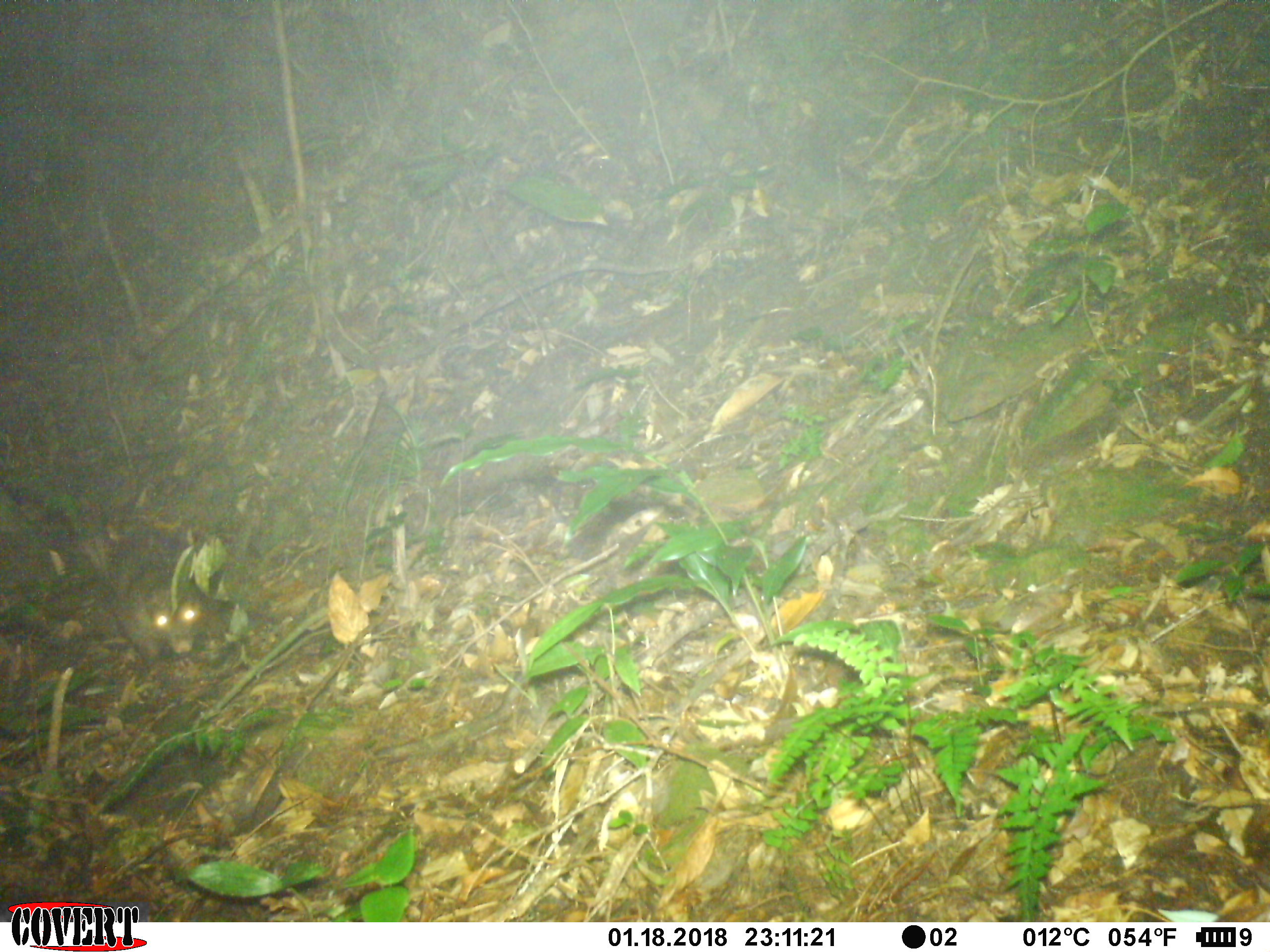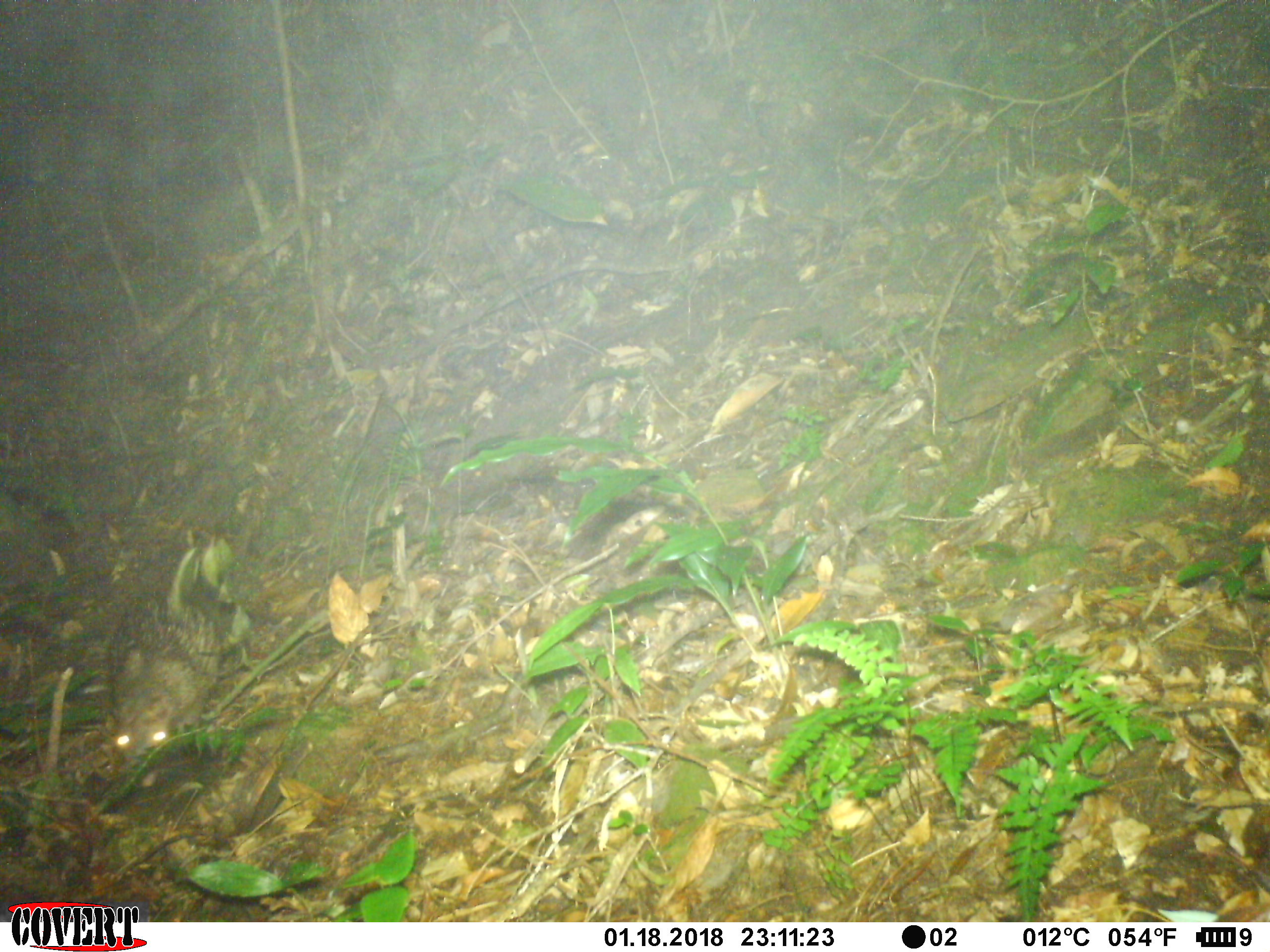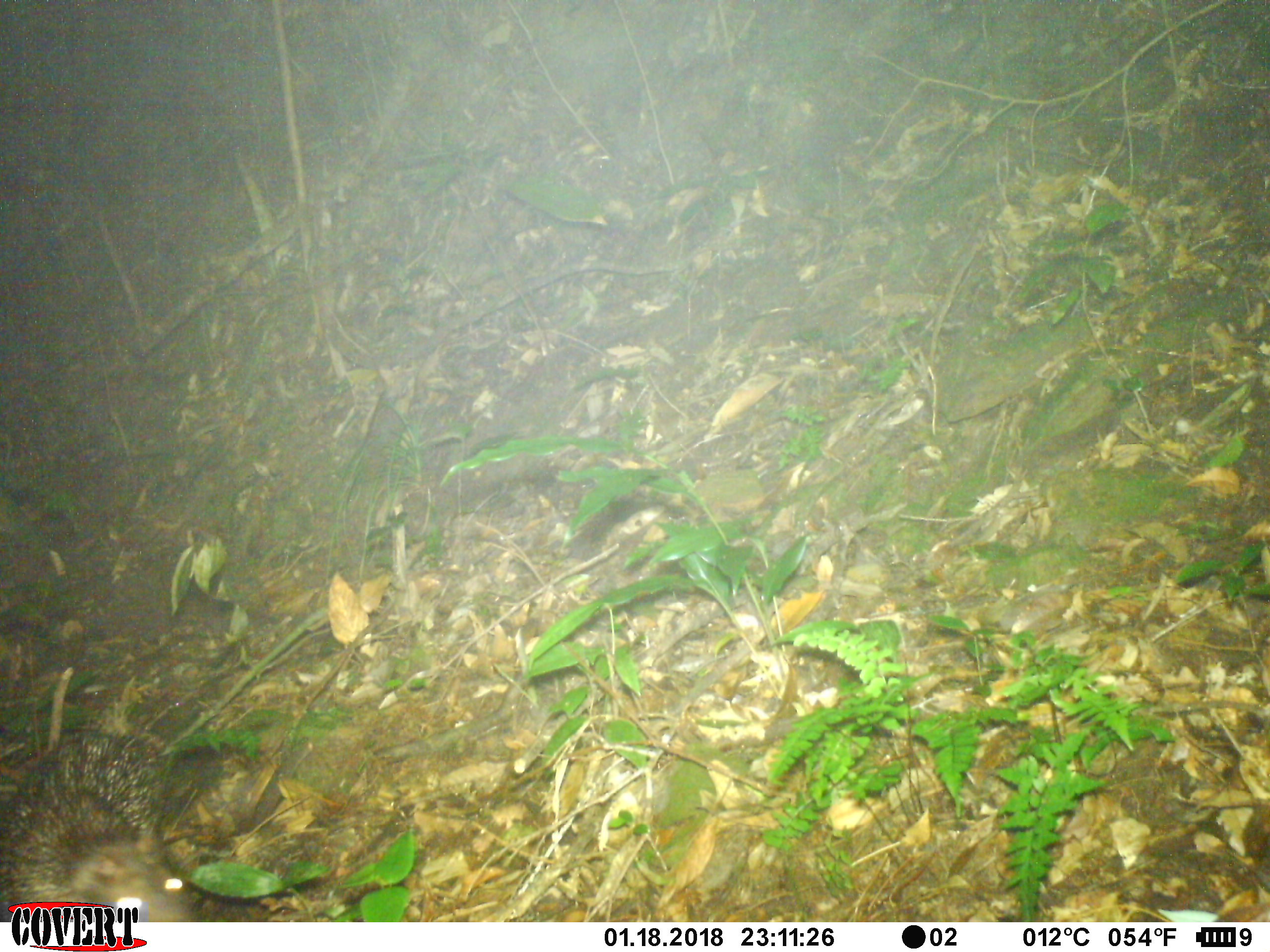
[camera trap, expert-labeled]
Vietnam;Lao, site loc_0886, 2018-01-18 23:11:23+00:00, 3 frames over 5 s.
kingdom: Animalia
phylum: Chordata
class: Mammalia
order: Rodentia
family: Hystricidae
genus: Atherurus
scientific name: Atherurus macrourus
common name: asiatic brush-tailed porcupine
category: asiatic brush tailed porcupine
Asiatic brush tailed porcupine (asiatic brush-tailed porcupine) (Atherurus macrourus). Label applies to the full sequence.